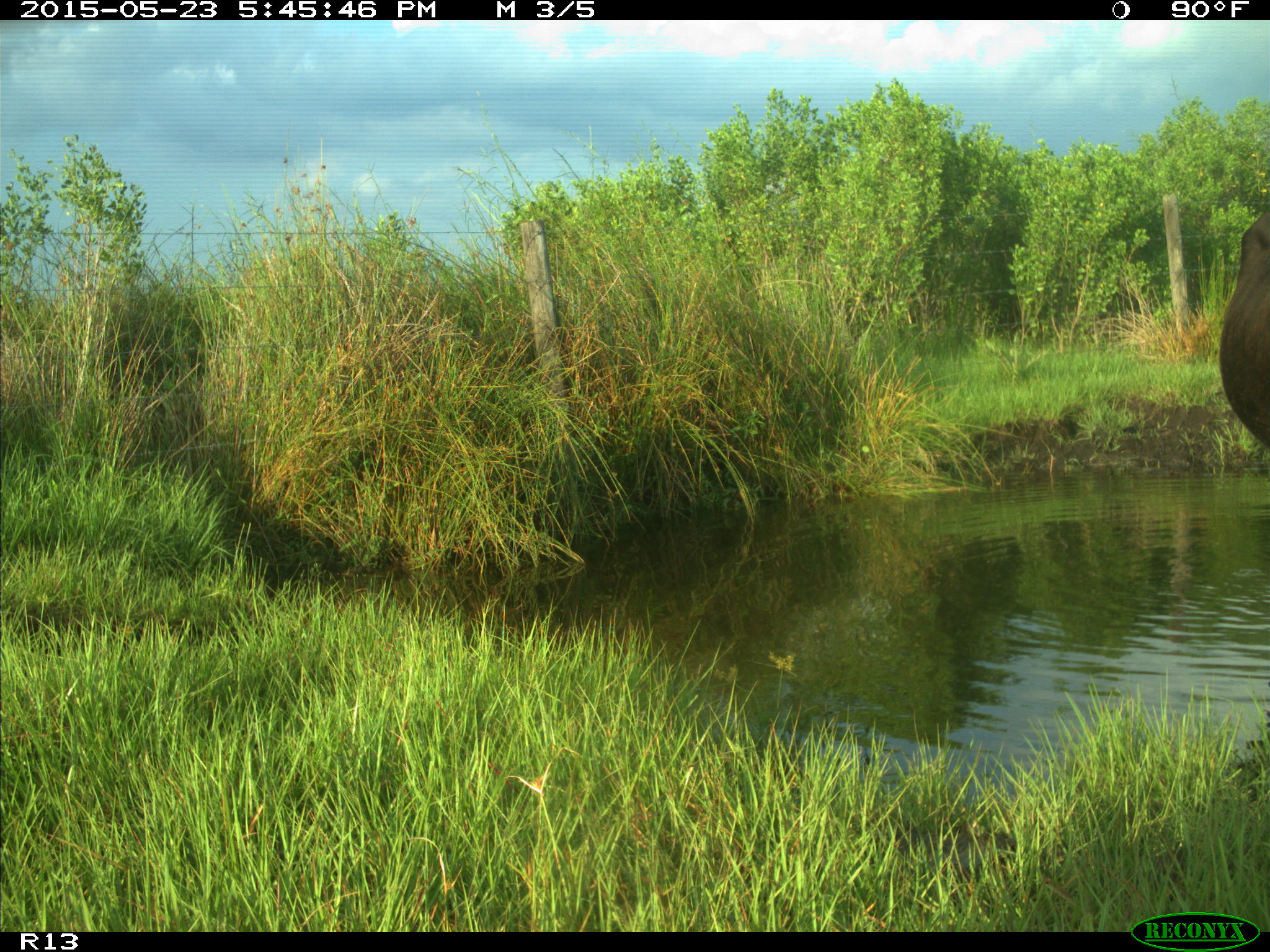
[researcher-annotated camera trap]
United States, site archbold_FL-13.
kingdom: Animalia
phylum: Chordata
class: Mammalia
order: Artiodactyla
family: Bovidae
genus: Bos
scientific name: Bos taurus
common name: domestic cow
Bos taurus (domestic cow).